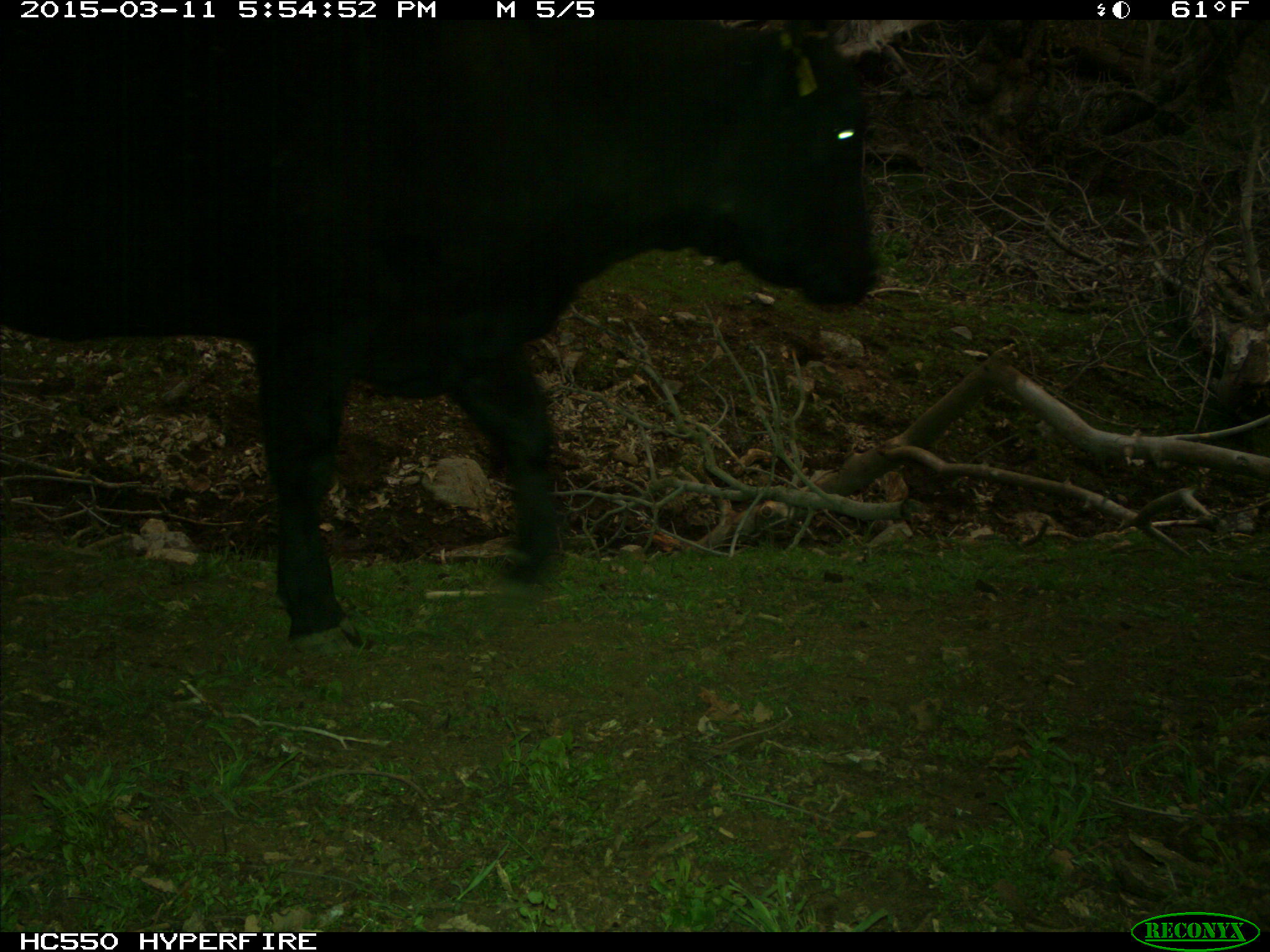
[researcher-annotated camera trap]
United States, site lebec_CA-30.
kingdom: Animalia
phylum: Chordata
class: Mammalia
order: Artiodactyla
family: Bovidae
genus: Bos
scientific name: Bos taurus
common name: domestic cow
Bos taurus (domestic cow).